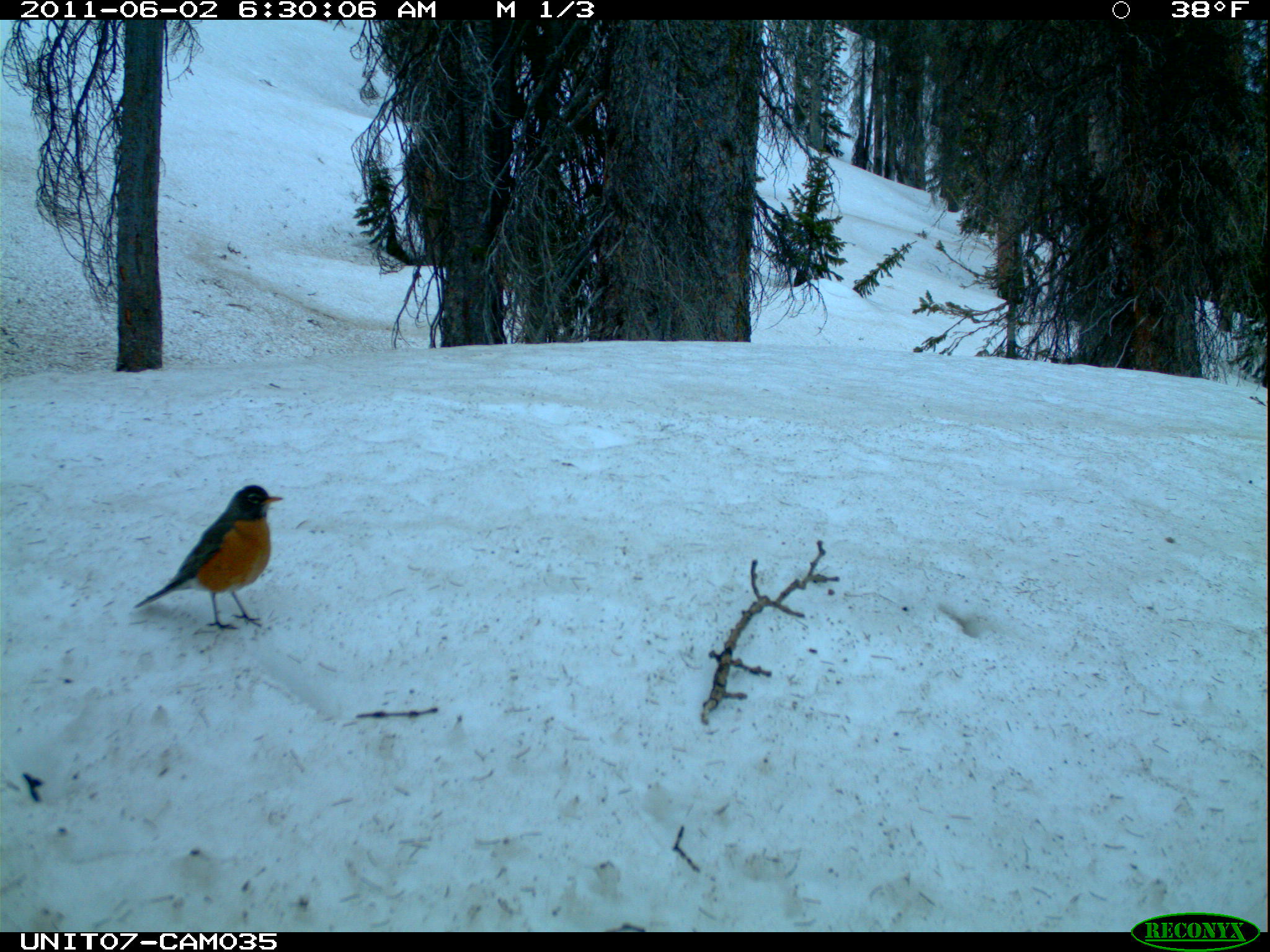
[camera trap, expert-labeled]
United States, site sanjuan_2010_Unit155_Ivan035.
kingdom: Animalia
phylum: Chordata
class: Aves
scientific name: Aves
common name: birds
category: unidentified bird